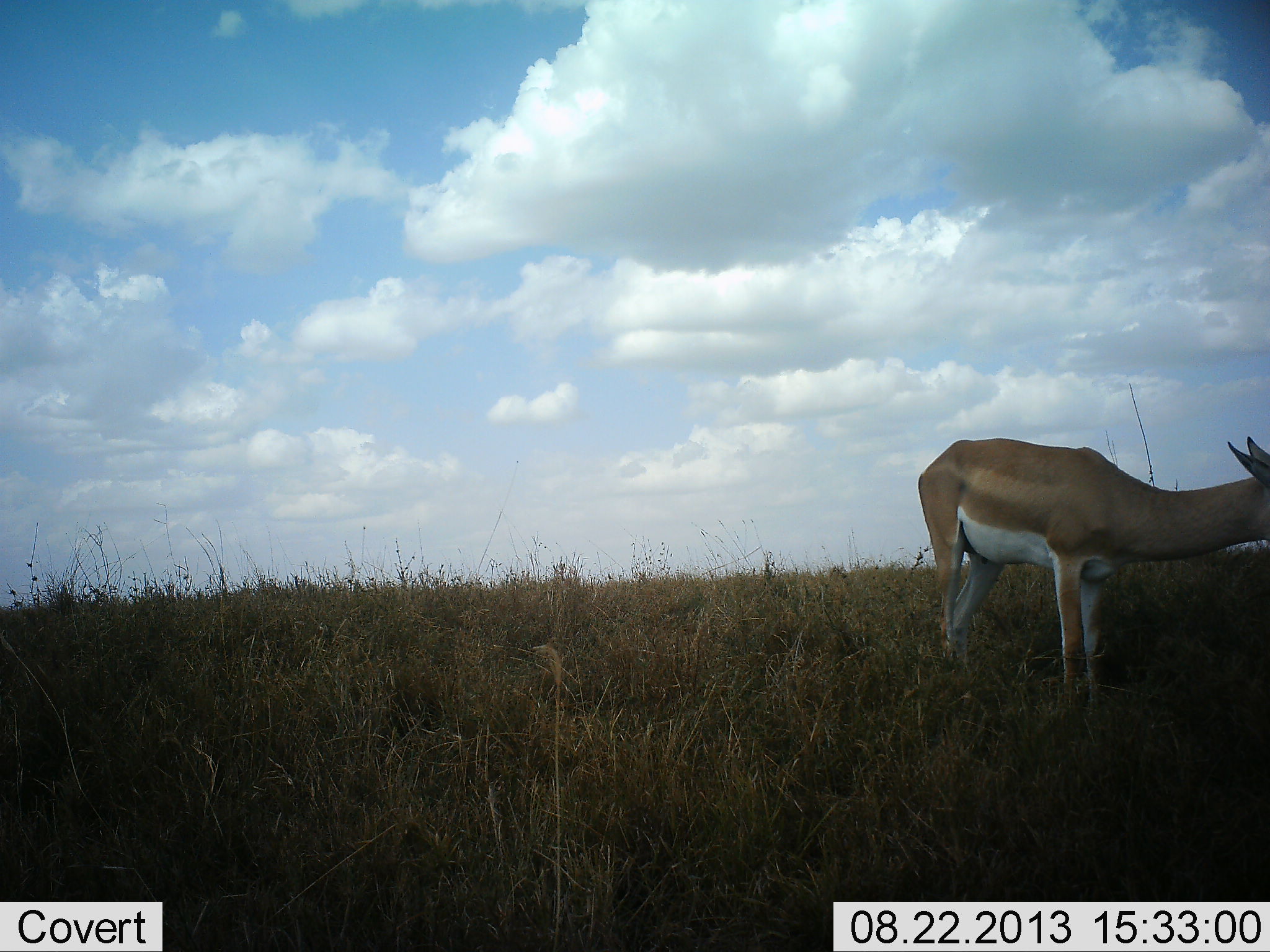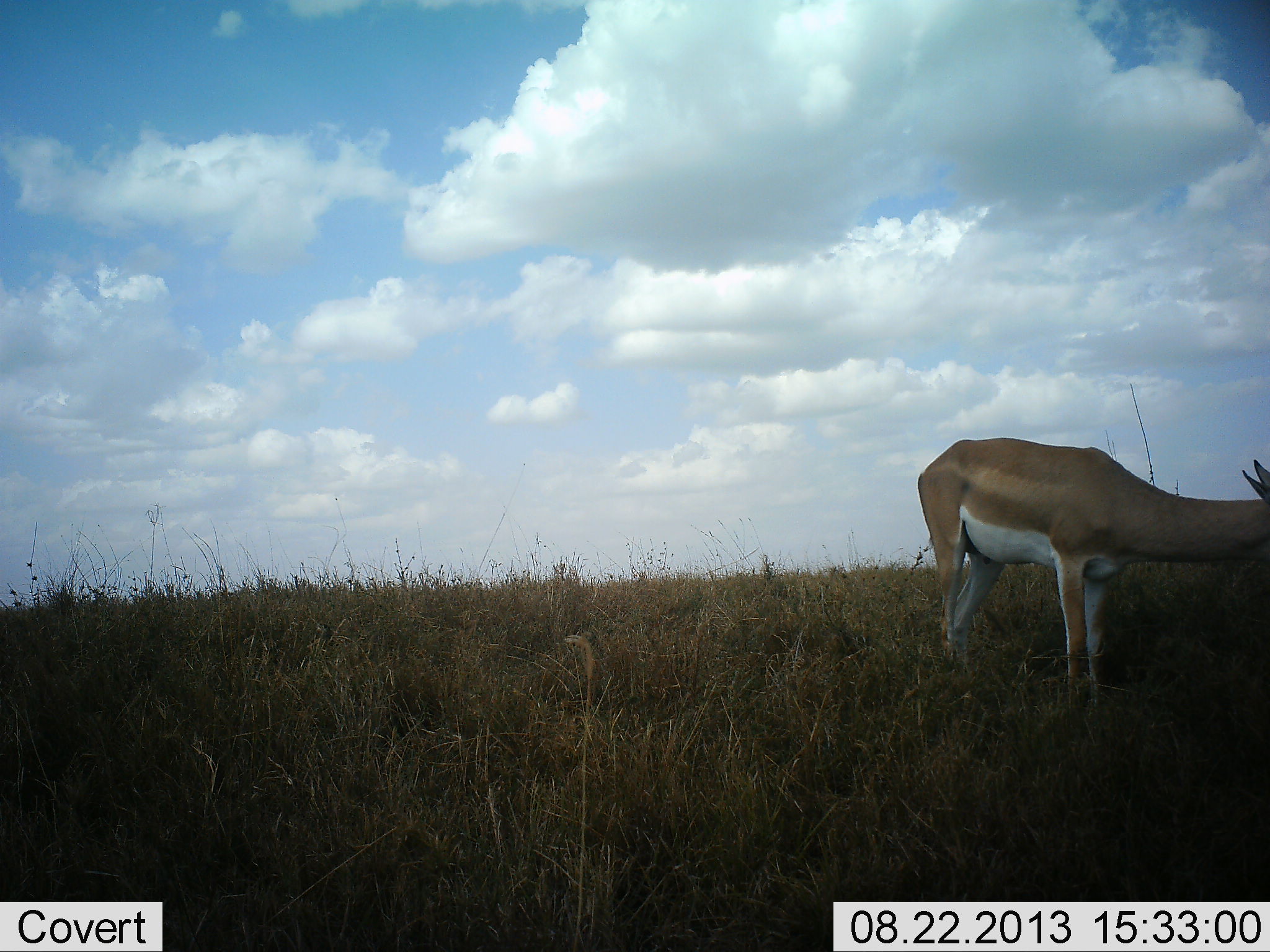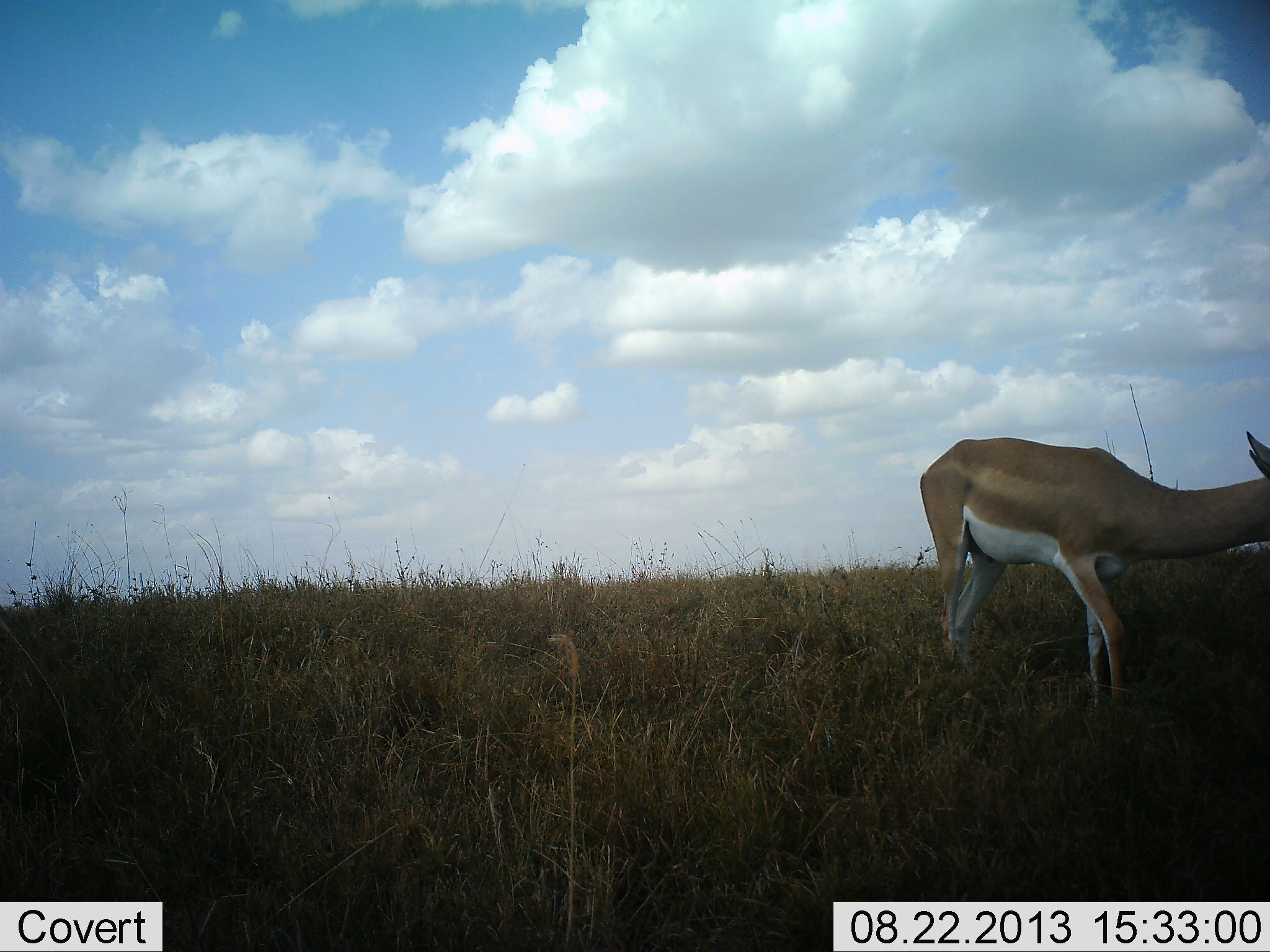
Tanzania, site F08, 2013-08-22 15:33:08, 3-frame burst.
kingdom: Animalia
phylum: Chordata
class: Mammalia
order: Artiodactyla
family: Bovidae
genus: Nanger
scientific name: Nanger granti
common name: grant's gazelle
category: gazellegrants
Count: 1.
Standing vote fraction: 43%.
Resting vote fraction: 5%.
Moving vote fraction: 10%.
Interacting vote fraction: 0%.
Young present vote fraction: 0%.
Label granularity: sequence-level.